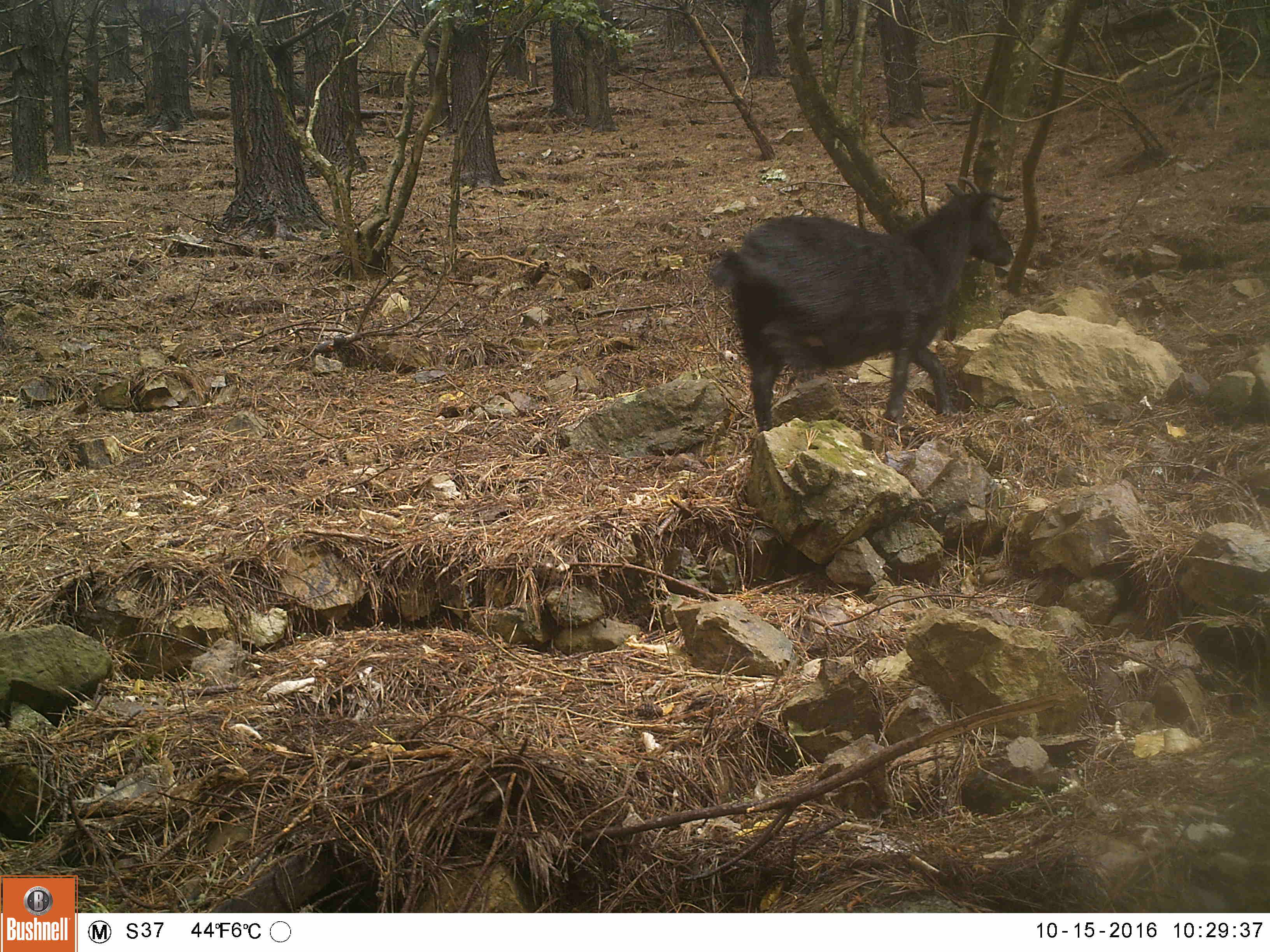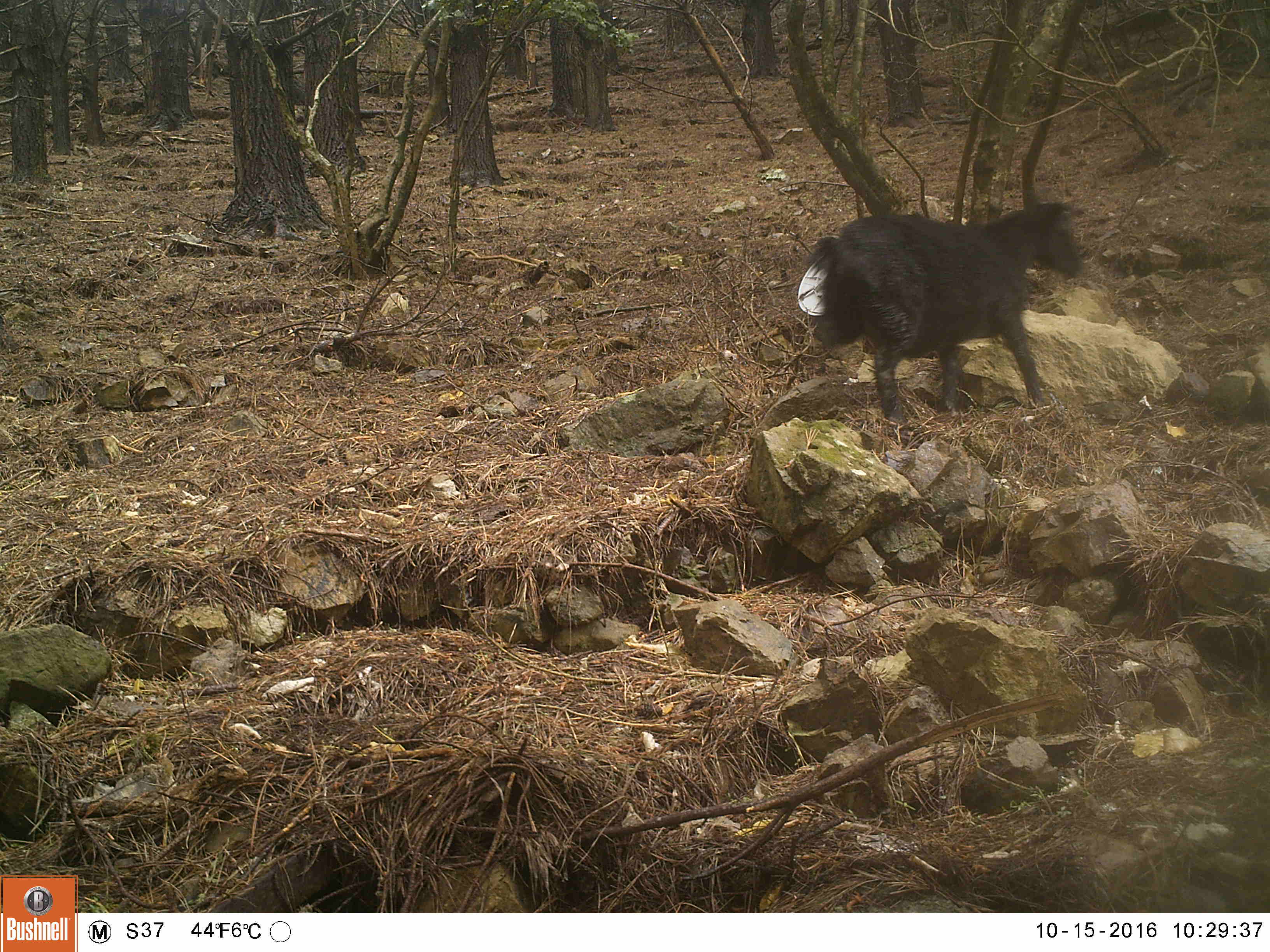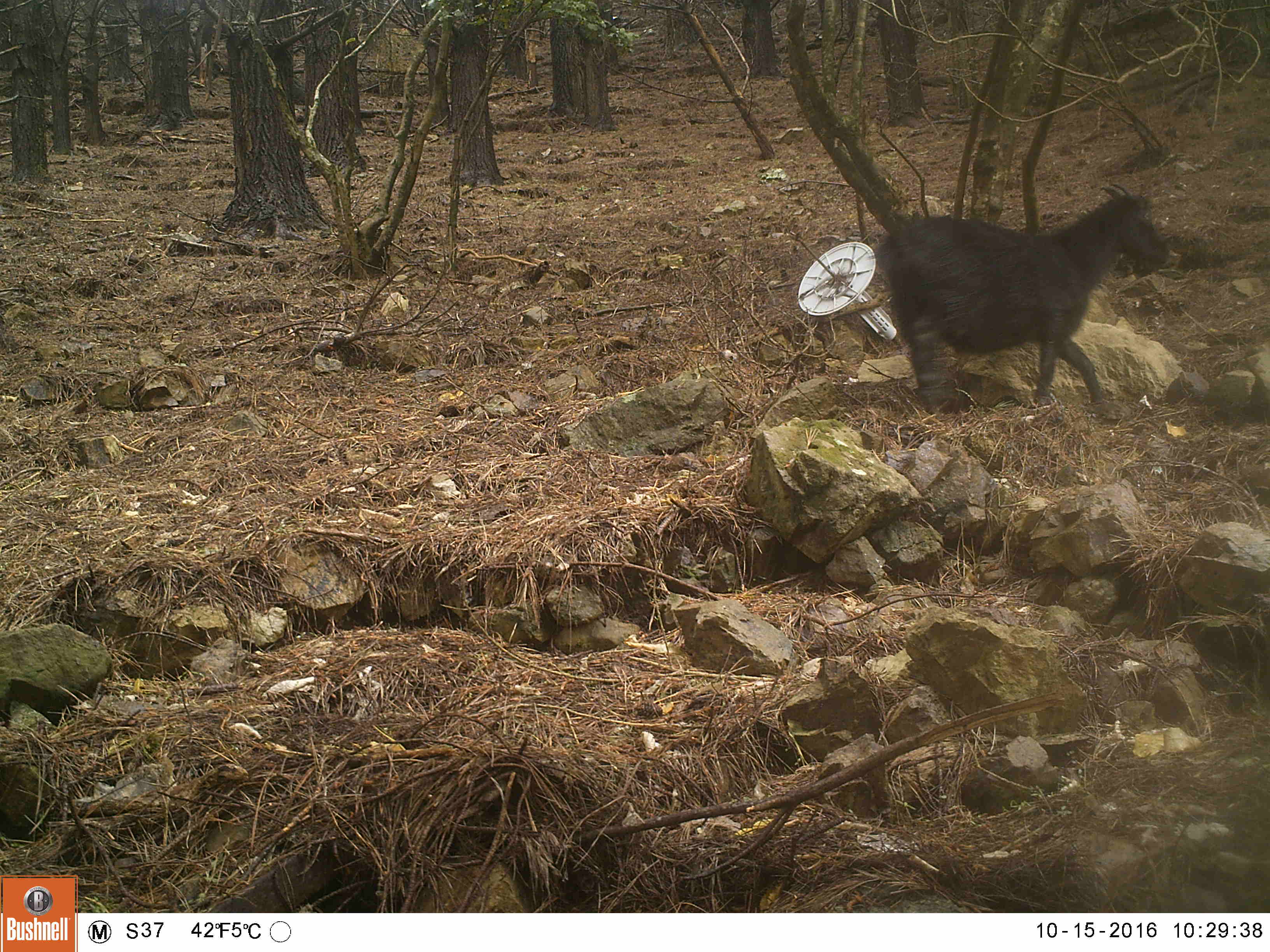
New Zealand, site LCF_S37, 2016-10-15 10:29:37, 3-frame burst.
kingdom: Animalia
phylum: Chordata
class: Mammalia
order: Artiodactyla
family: Bovidae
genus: Capra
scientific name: Capra hircus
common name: goat